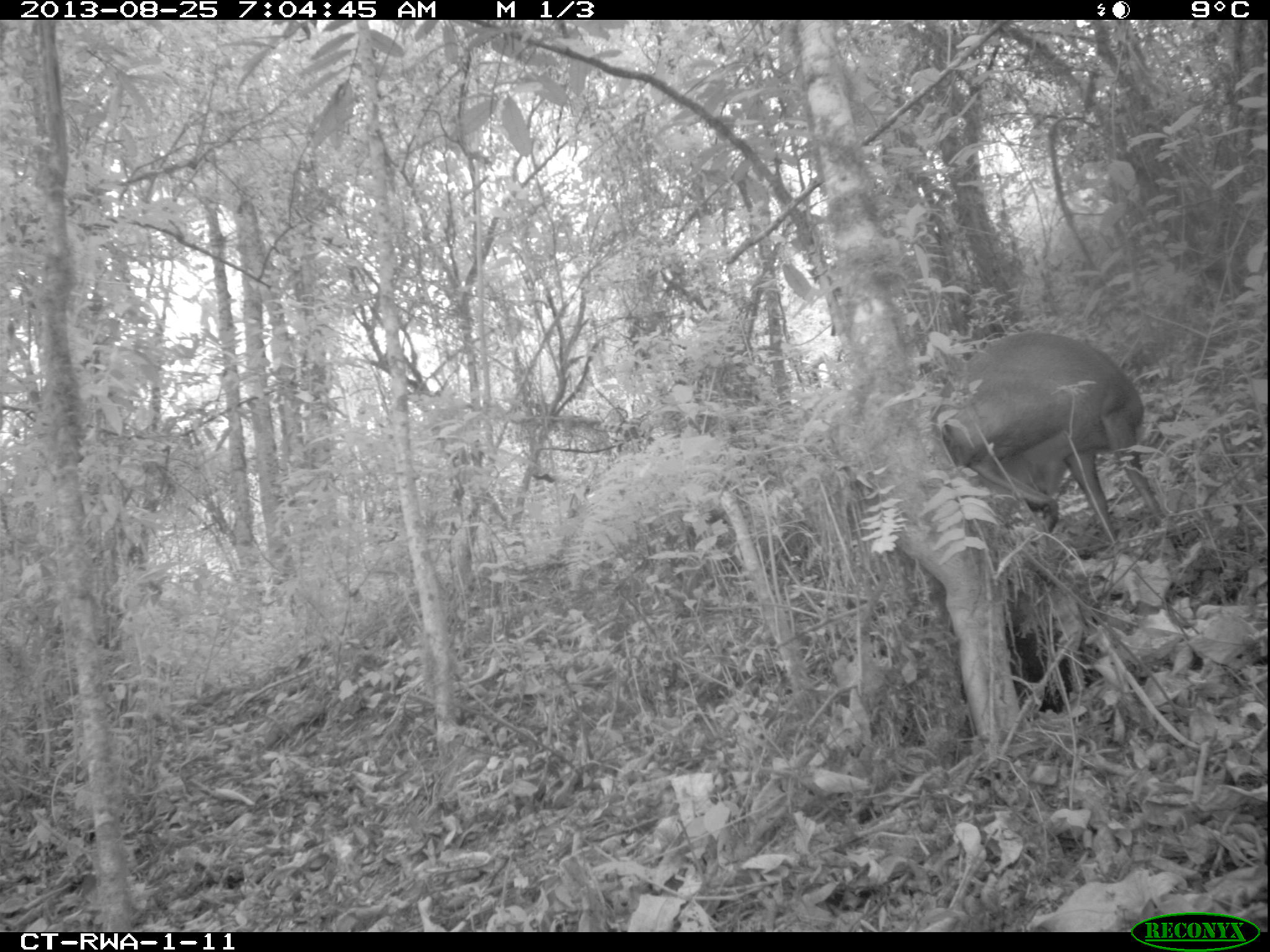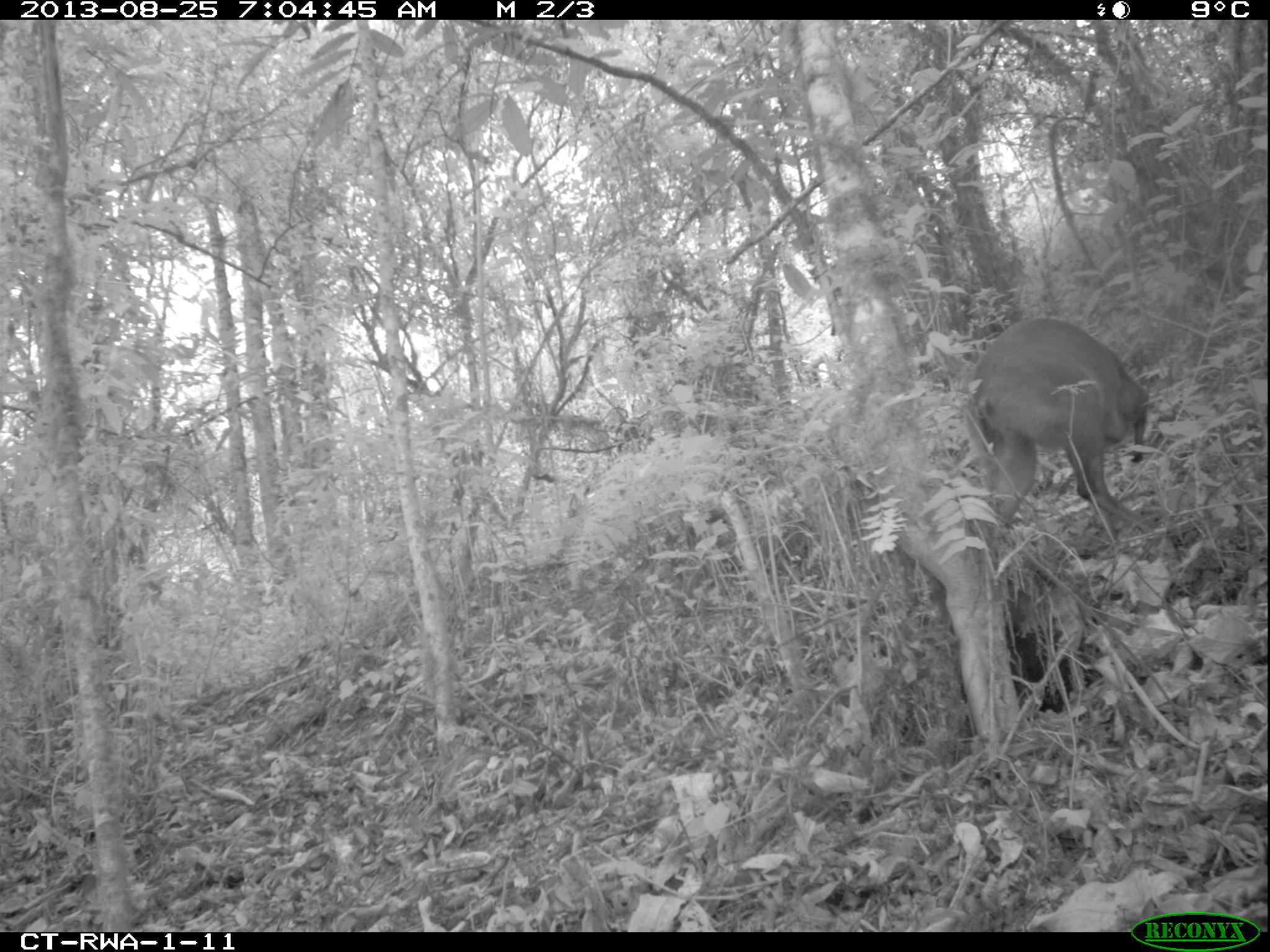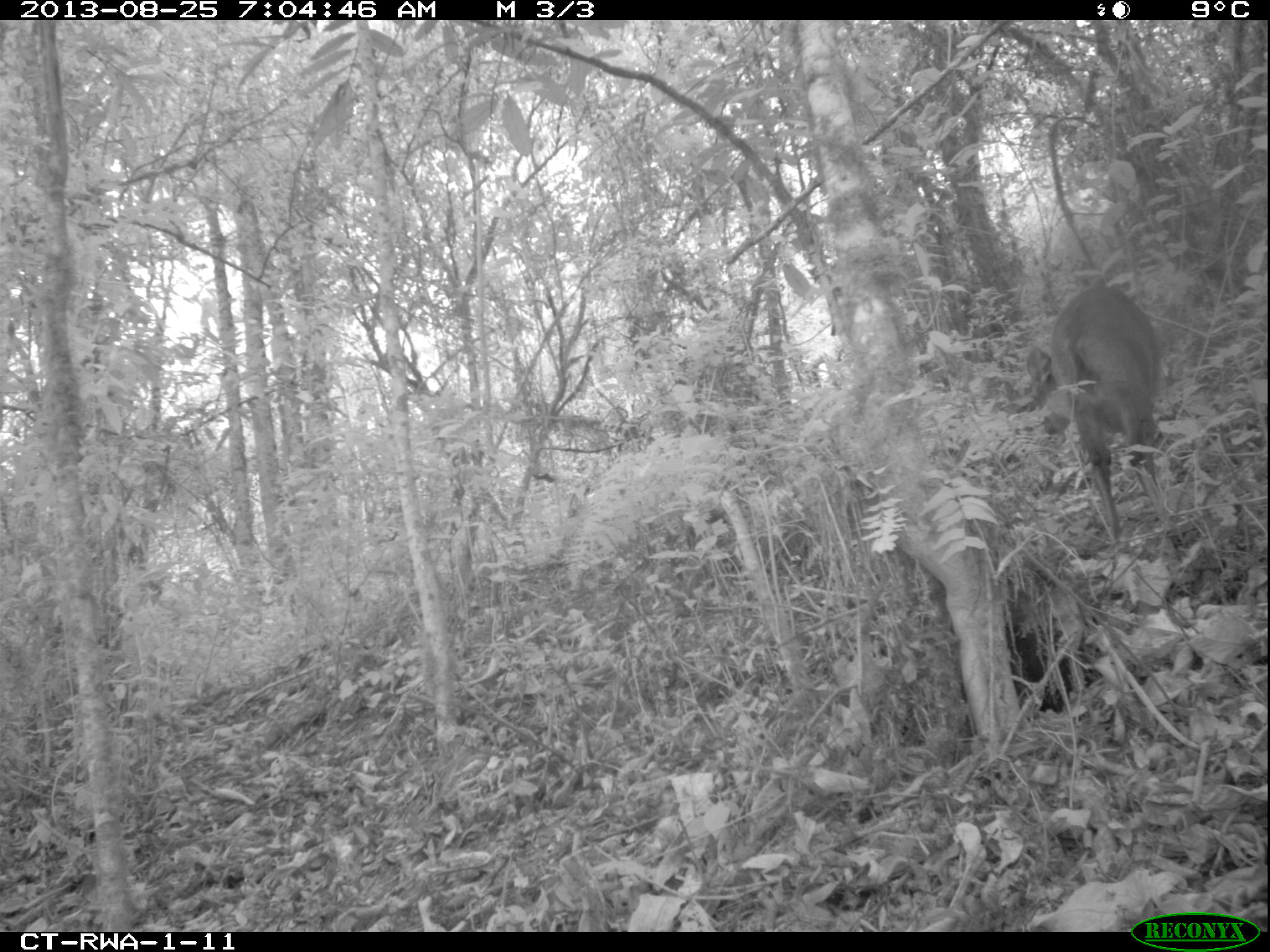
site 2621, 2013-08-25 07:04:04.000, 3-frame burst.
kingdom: Animalia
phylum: Chordata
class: Mammalia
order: Artiodactyla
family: Bovidae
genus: Cephalophus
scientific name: Cephalophus nigrifrons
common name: black-fronted duiker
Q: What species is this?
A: Cephalophus nigrifrons (black-fronted duiker).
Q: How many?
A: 1.